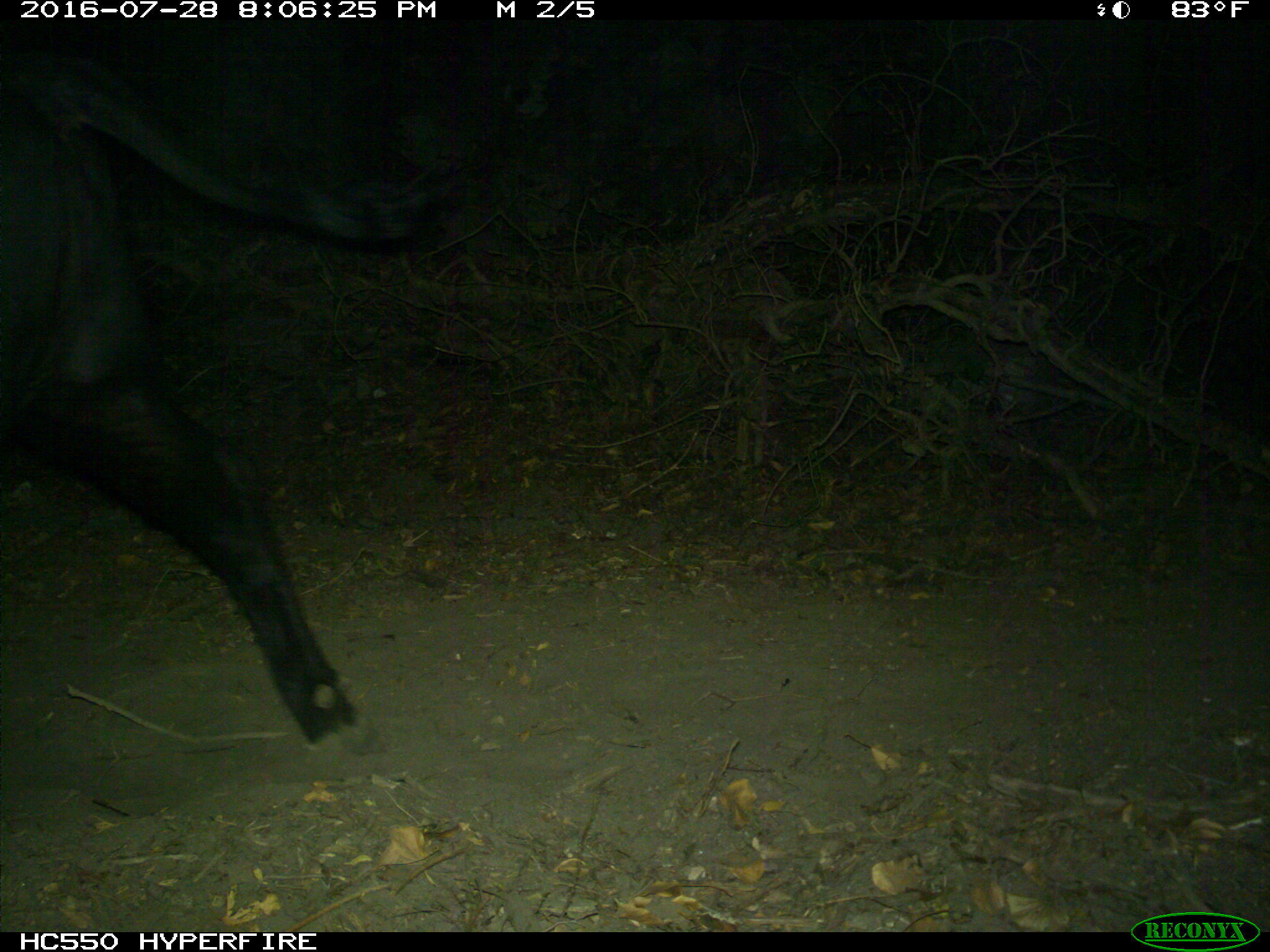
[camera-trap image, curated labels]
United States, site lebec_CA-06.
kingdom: Animalia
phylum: Chordata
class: Mammalia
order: Artiodactyla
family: Bovidae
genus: Bos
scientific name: Bos taurus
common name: domestic cow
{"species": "Bos taurus (domestic cow)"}